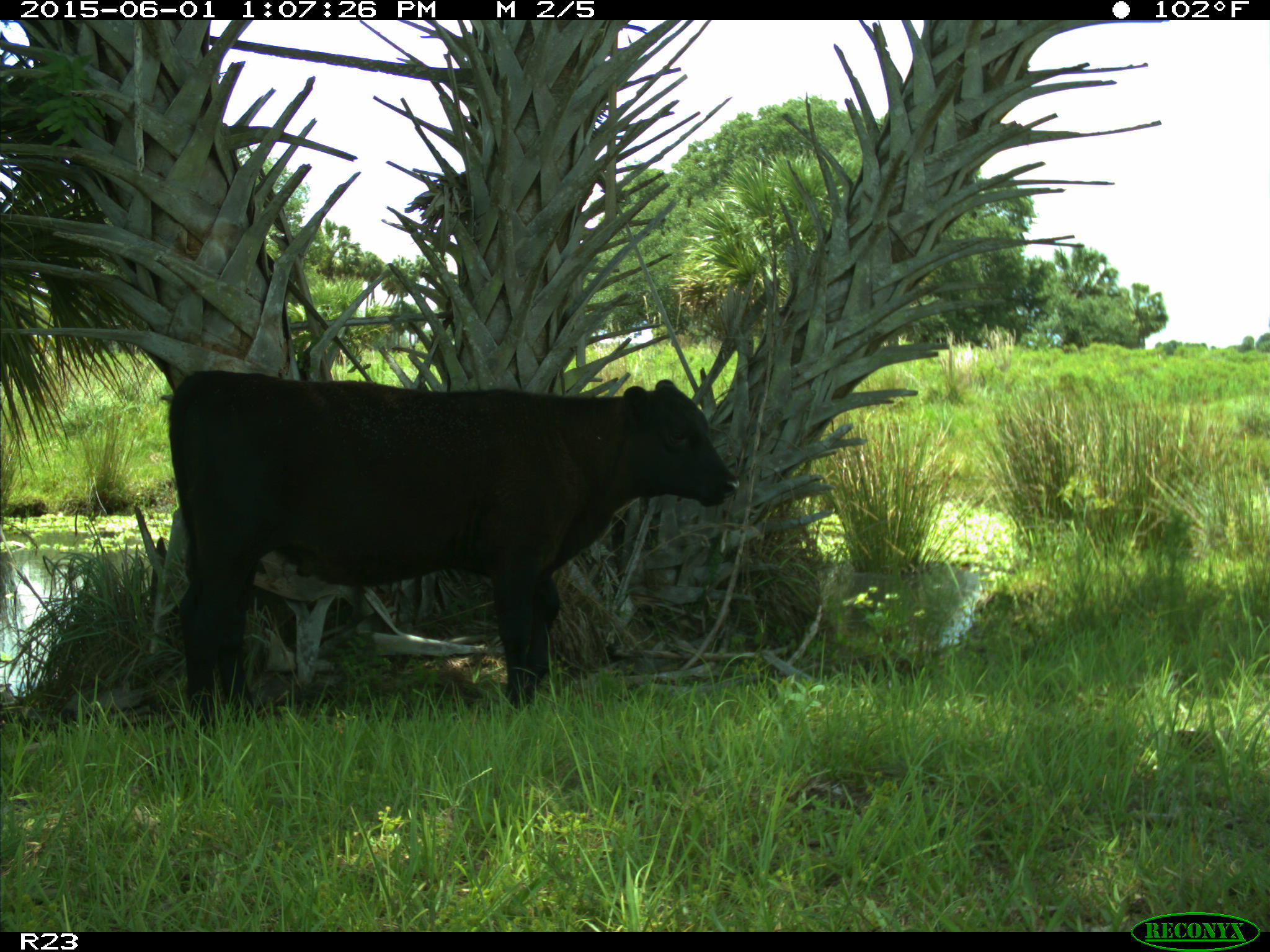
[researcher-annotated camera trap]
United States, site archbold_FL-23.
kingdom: Animalia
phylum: Chordata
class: Mammalia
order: Artiodactyla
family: Bovidae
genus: Bos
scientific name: Bos taurus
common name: domestic cow